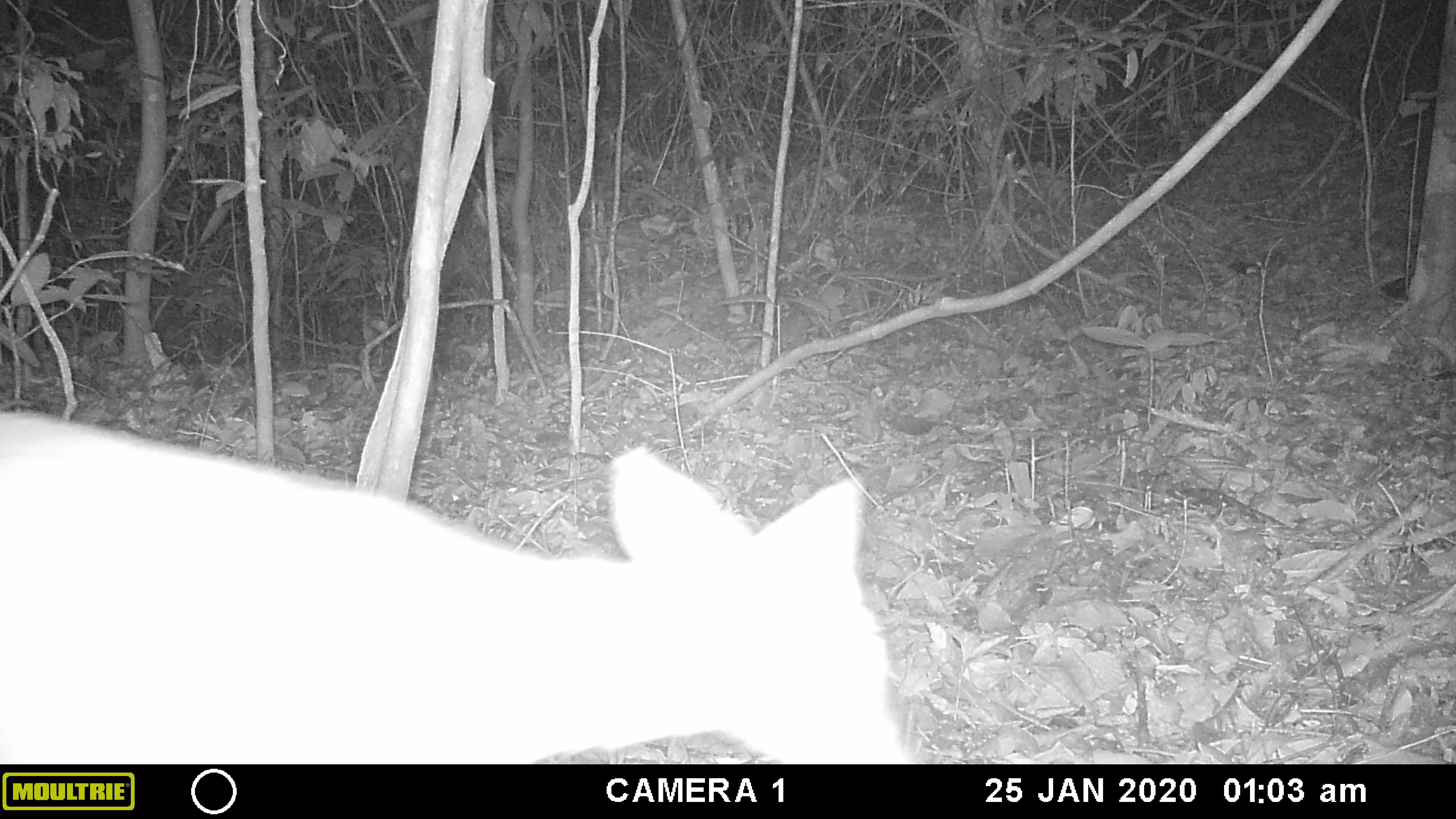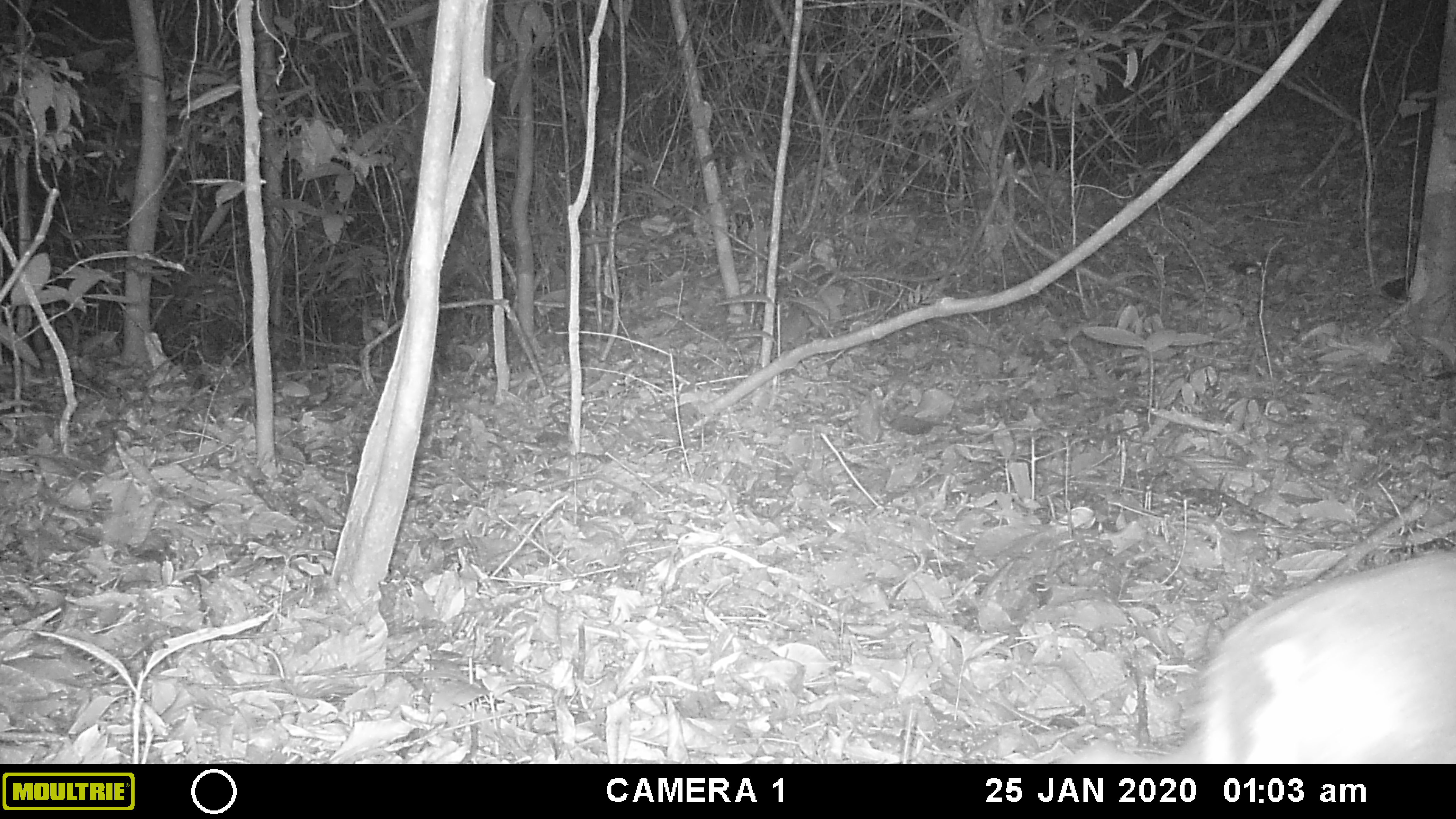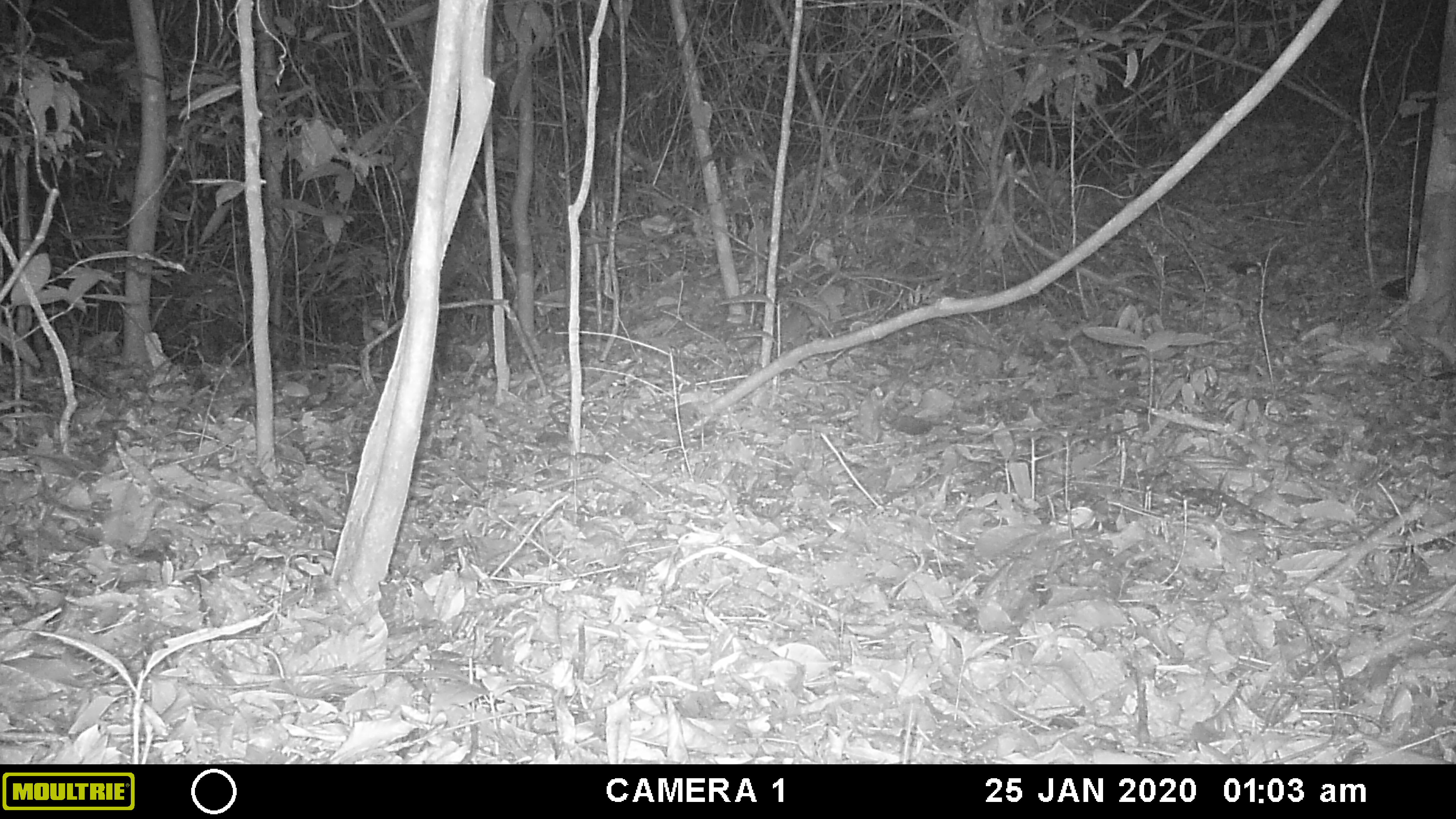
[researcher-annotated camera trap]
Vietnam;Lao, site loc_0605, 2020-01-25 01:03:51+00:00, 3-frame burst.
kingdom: Animalia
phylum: Chordata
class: Mammalia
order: Artiodactyla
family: Cervidae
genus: Muntiacus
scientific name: Muntiacus rooseveltorum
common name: roosevelt's muntjac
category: roosevelts muntjac group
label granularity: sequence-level